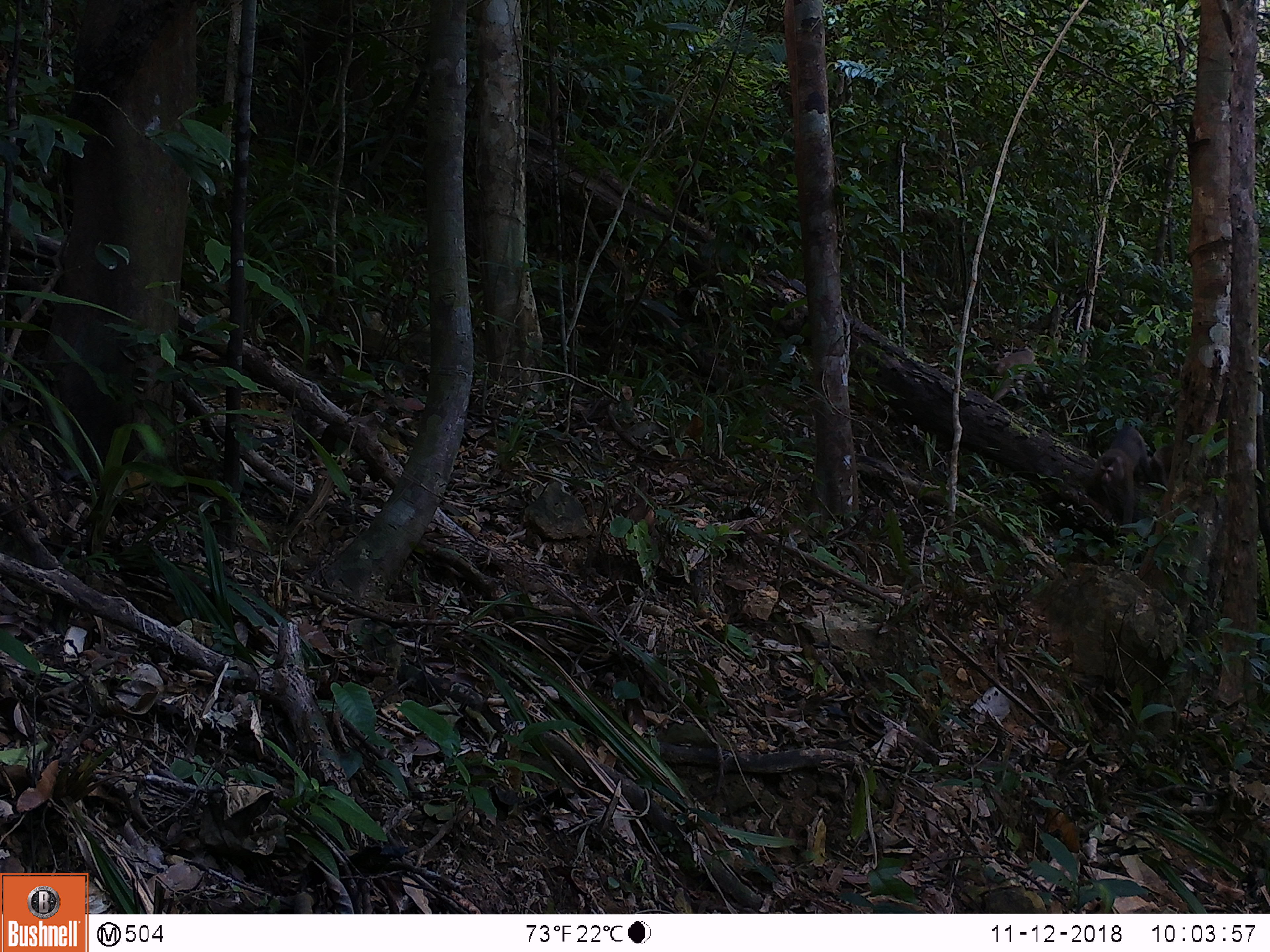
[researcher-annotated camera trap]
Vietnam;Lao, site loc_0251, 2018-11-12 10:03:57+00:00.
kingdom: Animalia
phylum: Chordata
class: Mammalia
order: Primates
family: Cercopithecidae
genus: Macaca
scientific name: Macaca nemestrina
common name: pig-tailed macaque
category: pig tailed macaque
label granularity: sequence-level